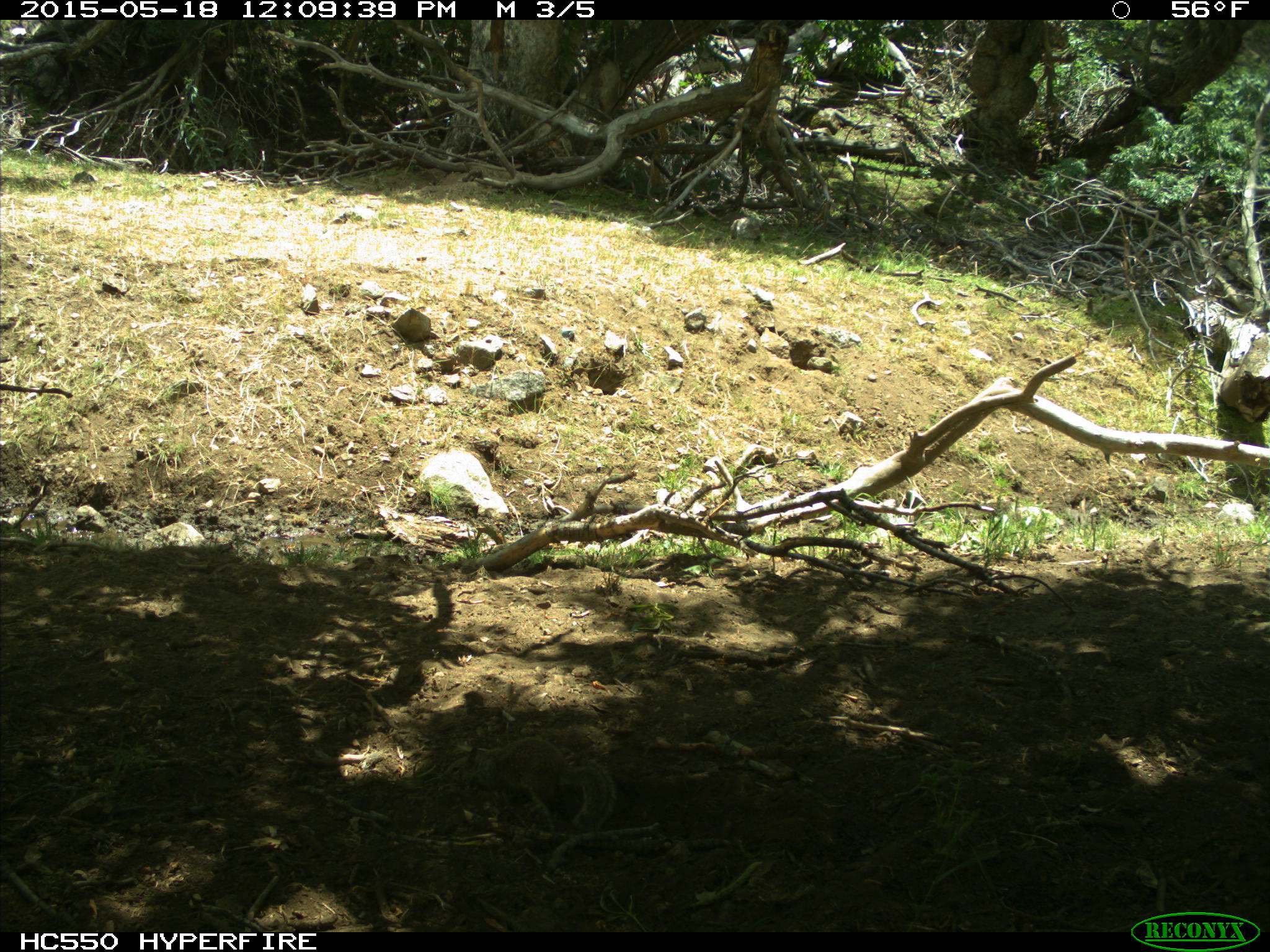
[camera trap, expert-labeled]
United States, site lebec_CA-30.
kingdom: Animalia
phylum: Chordata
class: Mammalia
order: Rodentia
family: Sciuridae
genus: Otospermophilus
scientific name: Otospermophilus beecheyi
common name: california ground squirrel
Otospermophilus beecheyi (california ground squirrel).